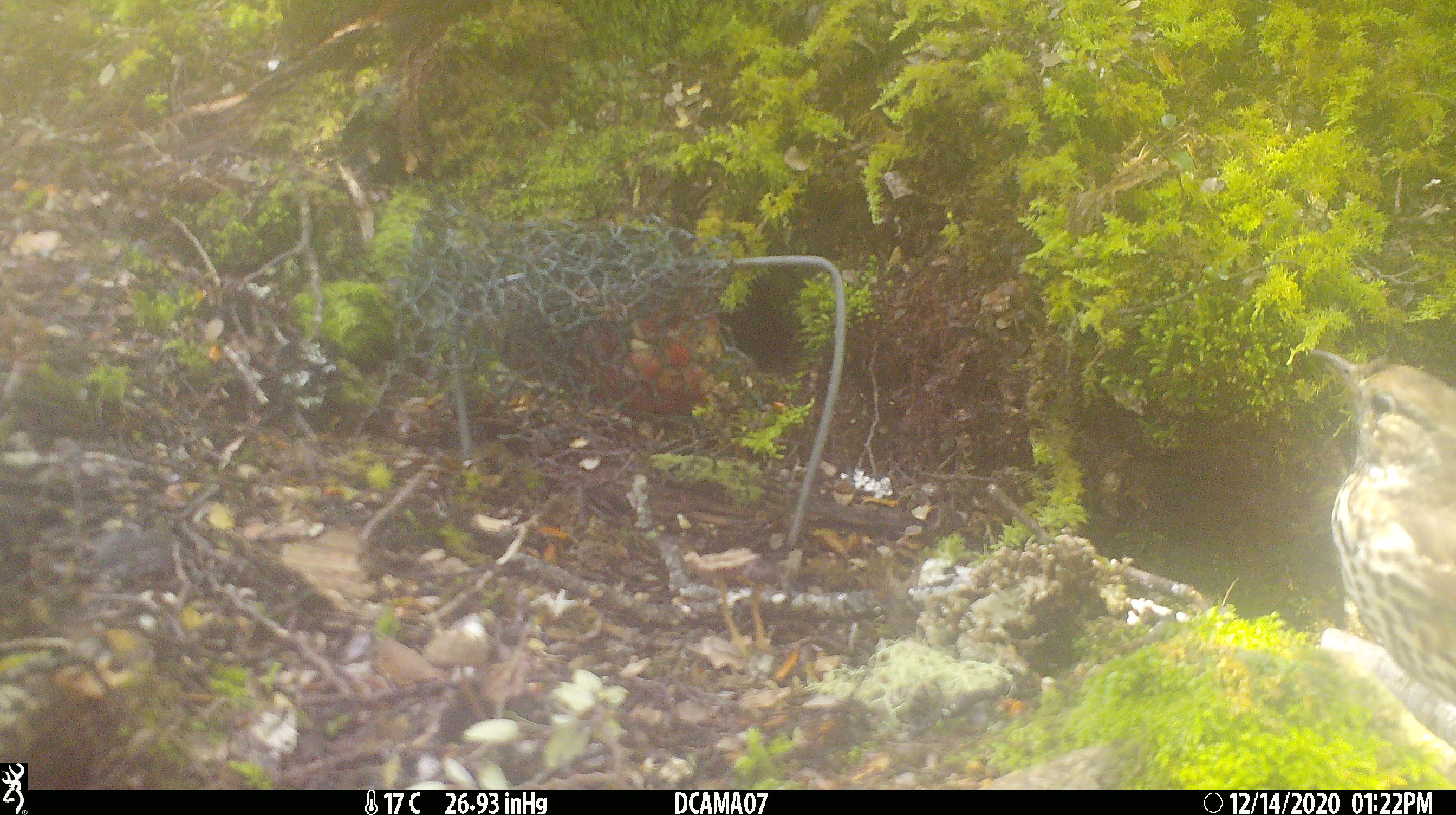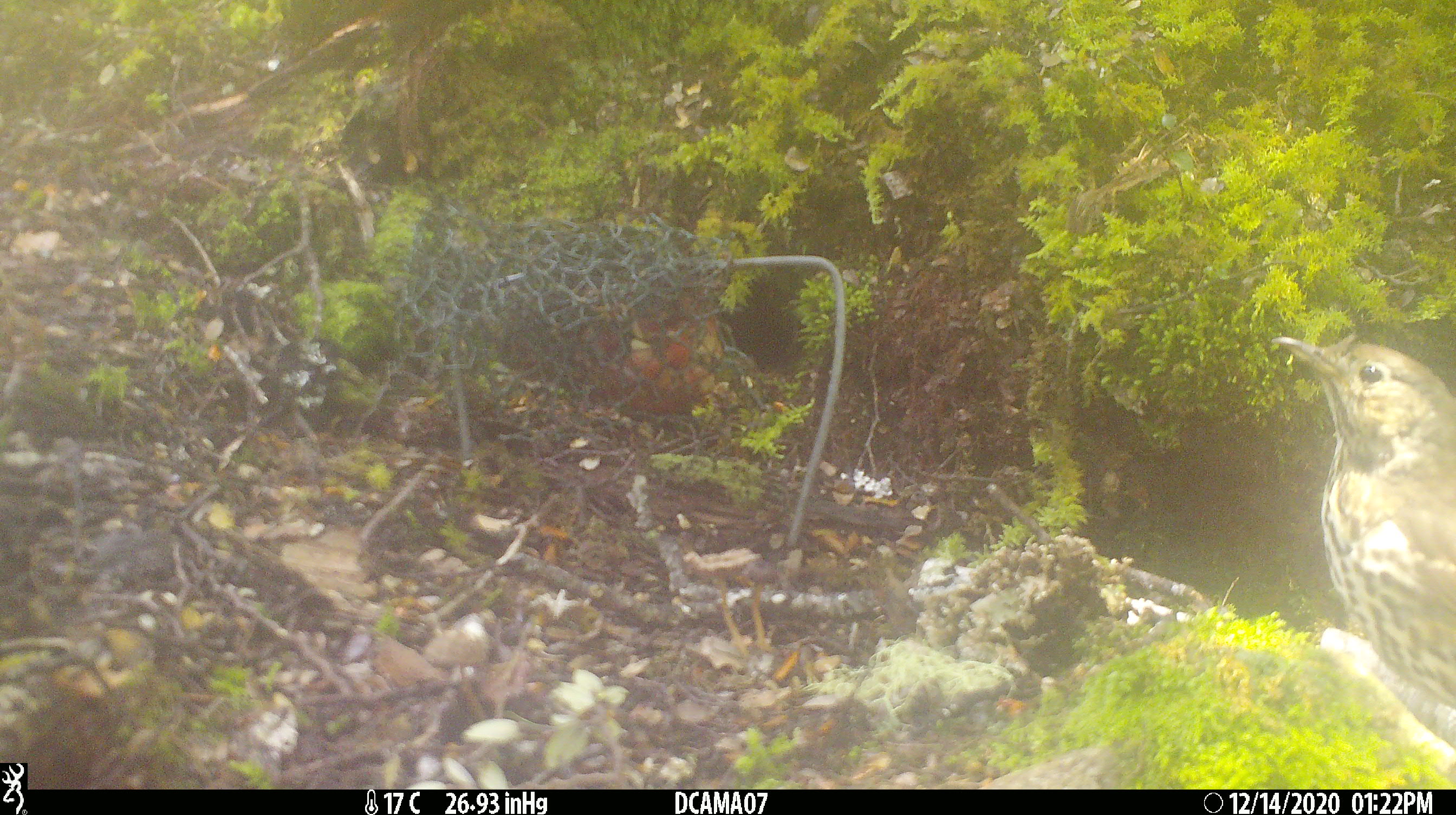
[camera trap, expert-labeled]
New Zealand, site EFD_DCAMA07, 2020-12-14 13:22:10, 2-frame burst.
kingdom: Animalia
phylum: Chordata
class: Aves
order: Passeriformes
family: Turdidae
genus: Turdus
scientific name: Turdus philomelos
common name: song thrush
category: thrush